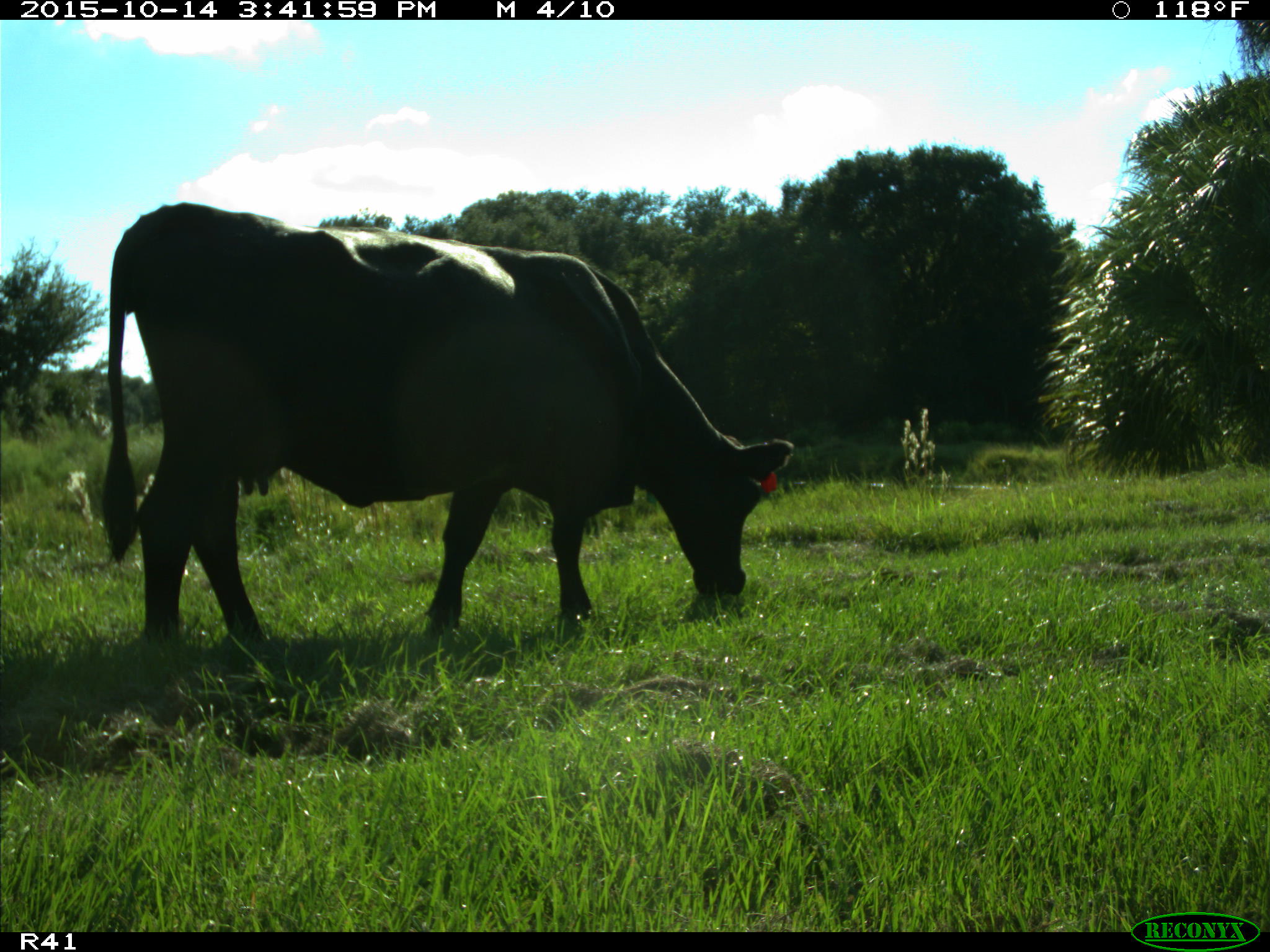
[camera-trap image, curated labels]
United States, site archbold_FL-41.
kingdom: Animalia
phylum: Chordata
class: Mammalia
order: Artiodactyla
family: Bovidae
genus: Bos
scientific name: Bos taurus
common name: domestic cow